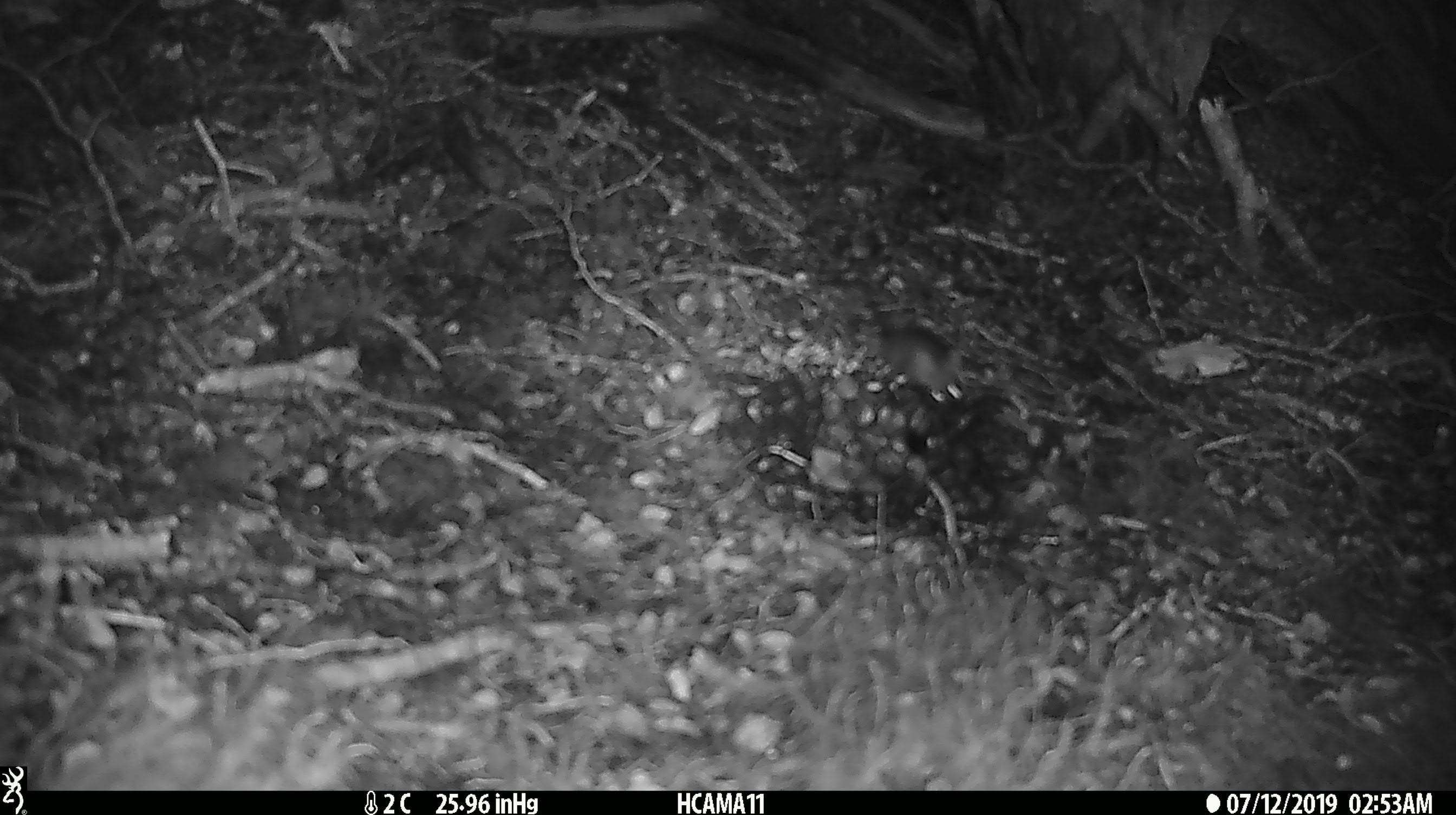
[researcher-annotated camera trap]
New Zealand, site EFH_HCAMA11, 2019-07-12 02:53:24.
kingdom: Animalia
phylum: Chordata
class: Mammalia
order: Rodentia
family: Muridae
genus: Mus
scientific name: Mus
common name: mouse